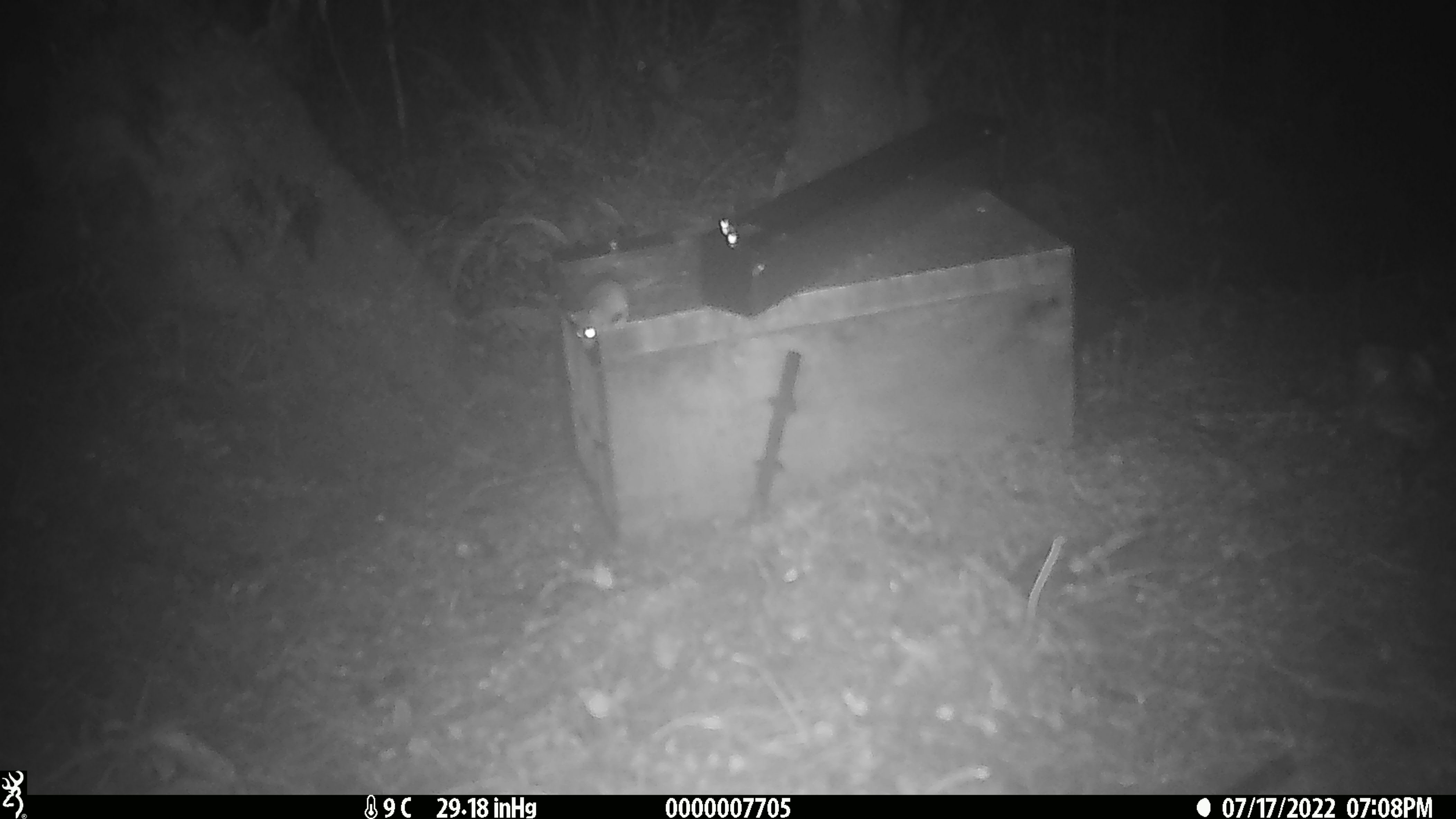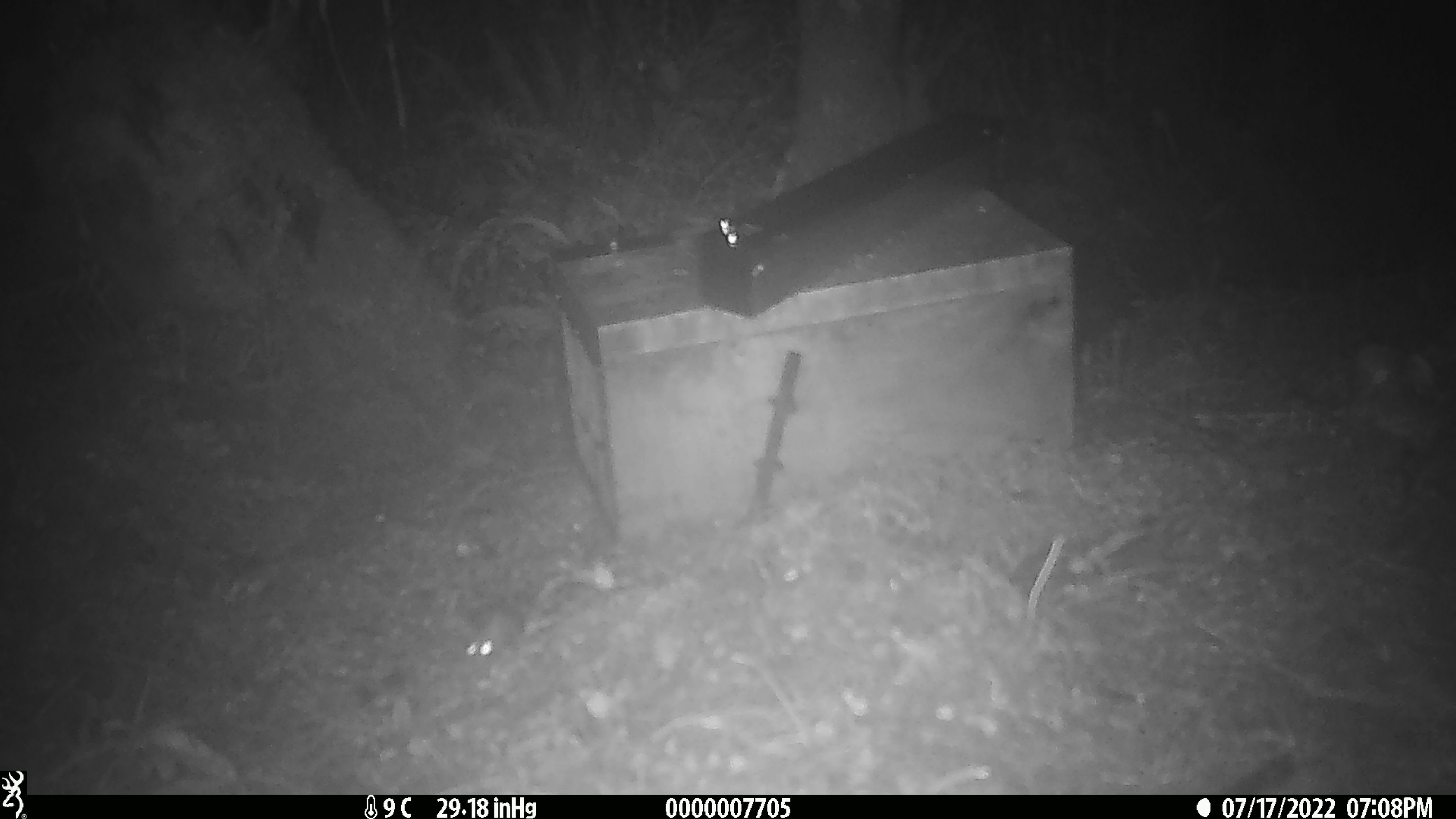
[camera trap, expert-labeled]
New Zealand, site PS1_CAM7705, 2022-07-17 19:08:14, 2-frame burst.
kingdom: Animalia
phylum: Chordata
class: Mammalia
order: Rodentia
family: Muridae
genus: Mus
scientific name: Mus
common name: mouse